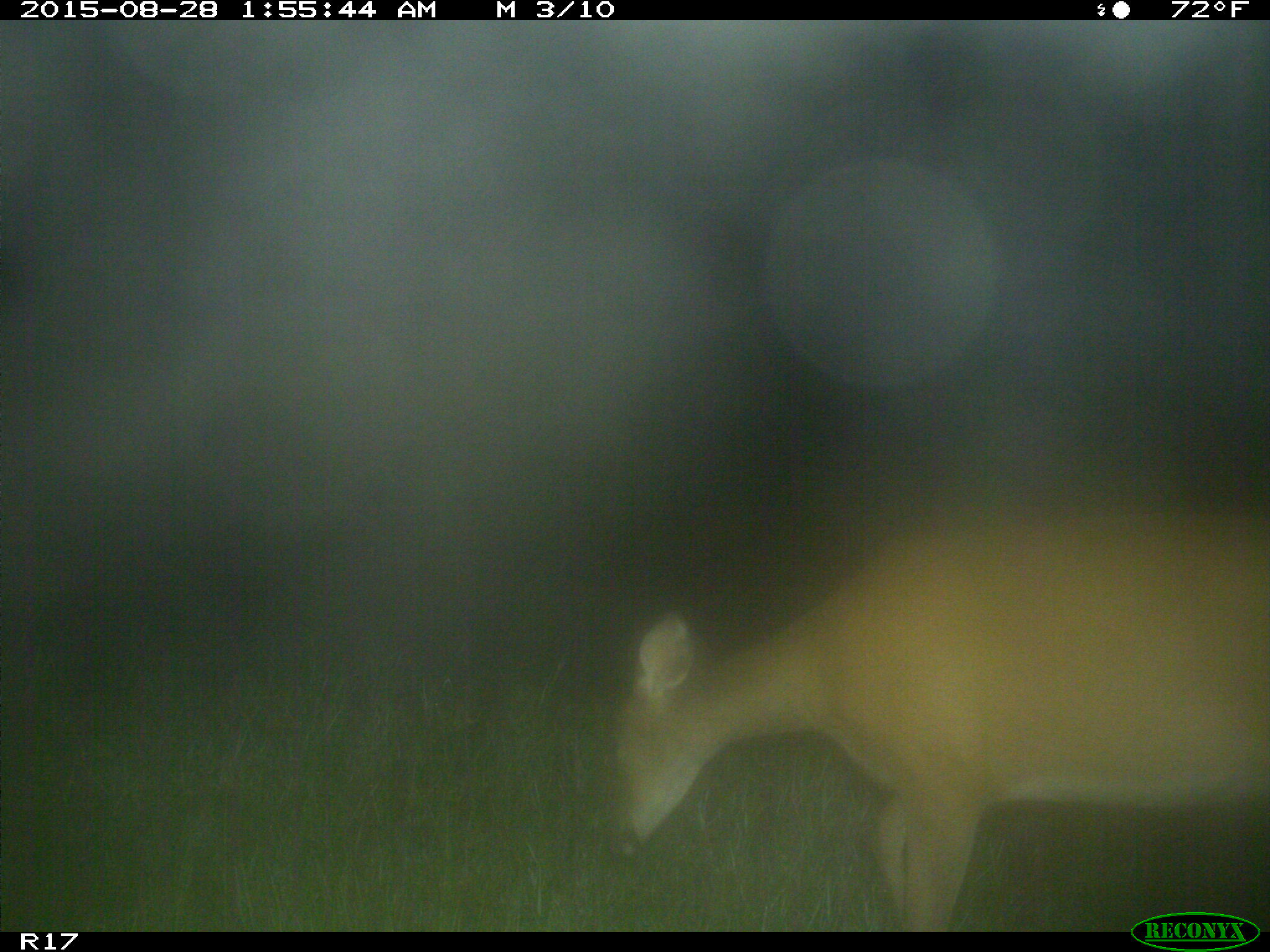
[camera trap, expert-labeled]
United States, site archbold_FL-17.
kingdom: Animalia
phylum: Chordata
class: Mammalia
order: Artiodactyla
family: Cervidae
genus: Odocoileus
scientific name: Odocoileus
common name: deer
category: unidentified deer